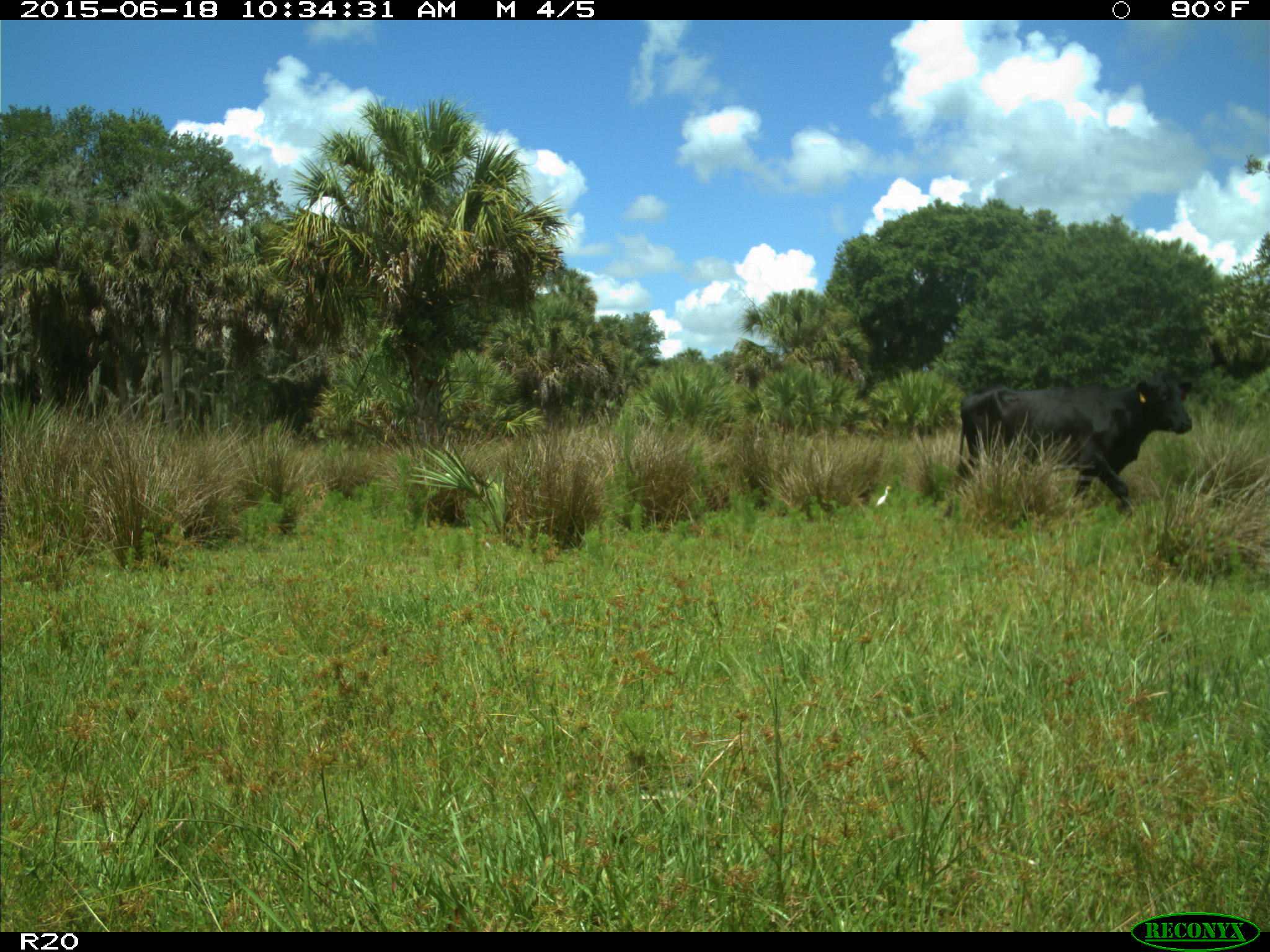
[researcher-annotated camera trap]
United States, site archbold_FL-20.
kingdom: Animalia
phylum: Chordata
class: Mammalia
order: Artiodactyla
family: Bovidae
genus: Bos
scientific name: Bos taurus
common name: domestic cow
Bos taurus (domestic cow).